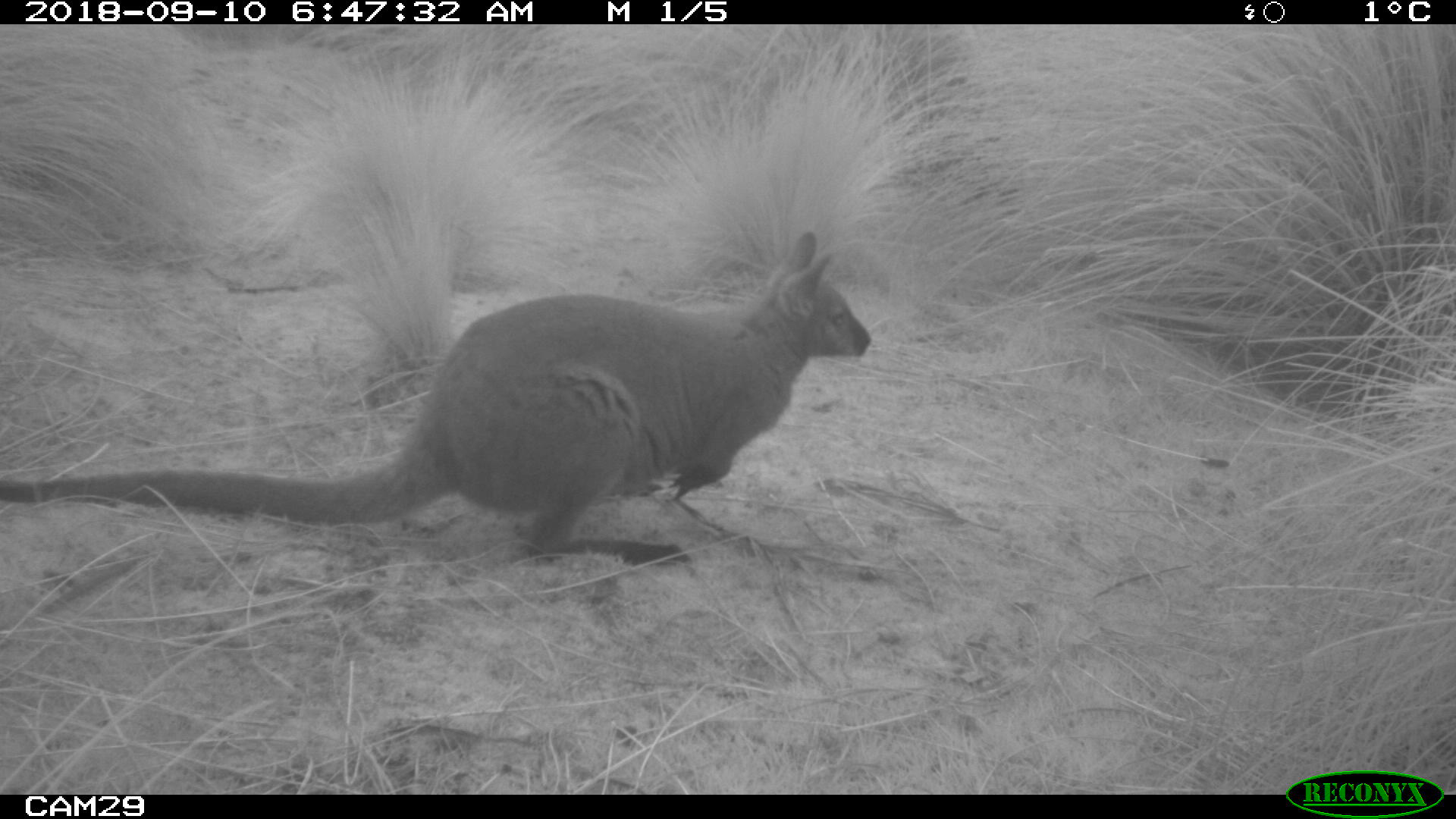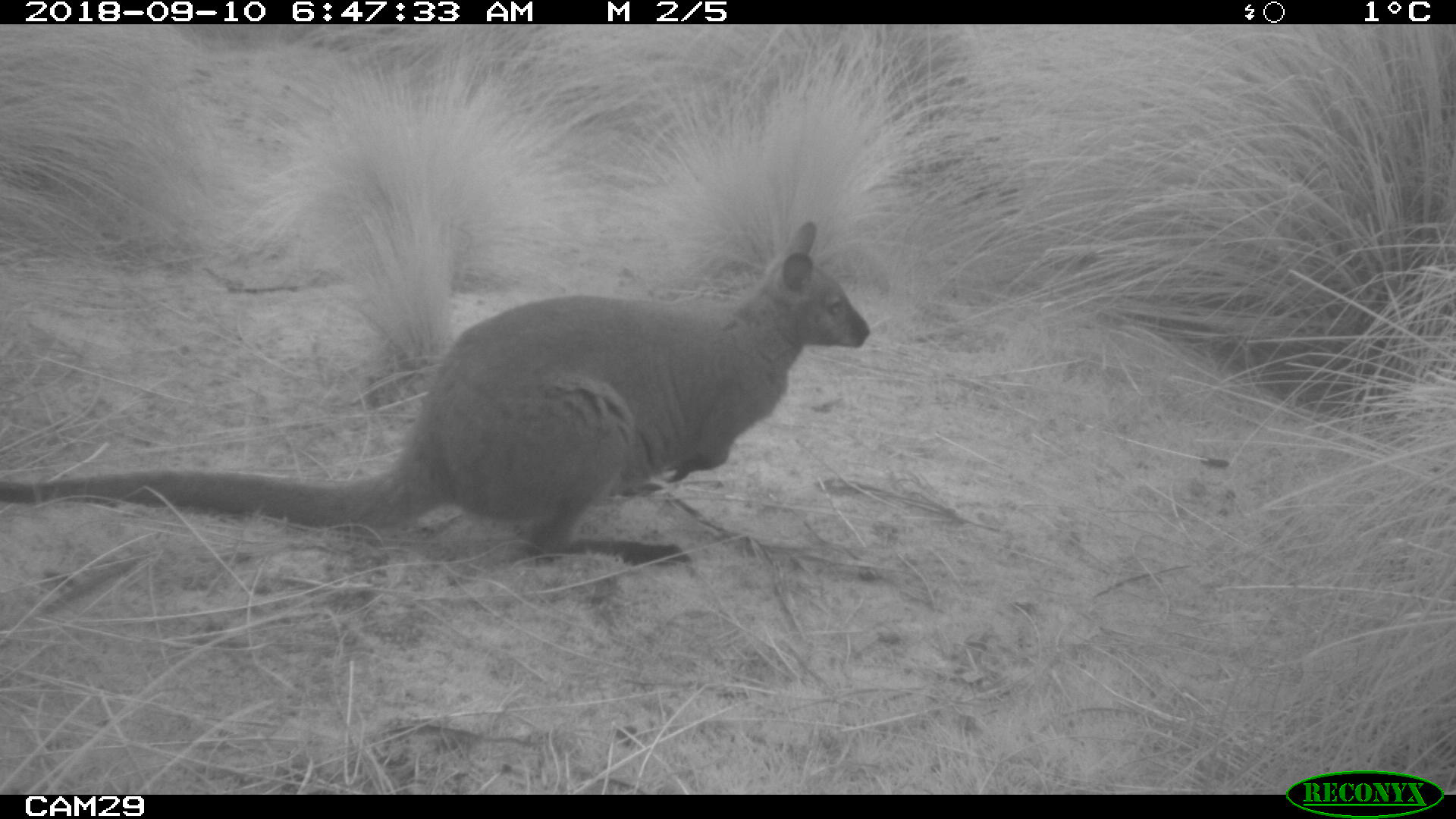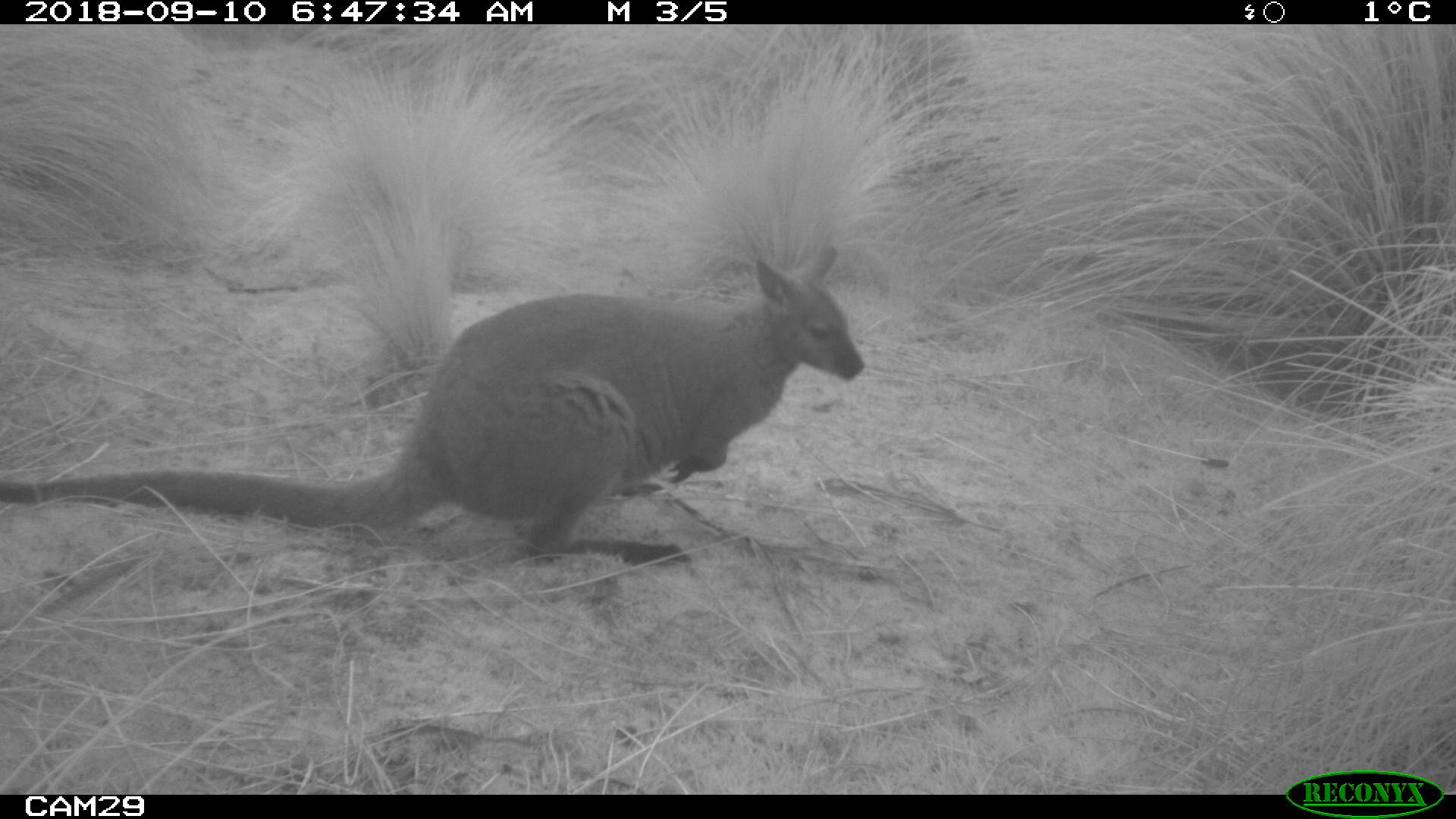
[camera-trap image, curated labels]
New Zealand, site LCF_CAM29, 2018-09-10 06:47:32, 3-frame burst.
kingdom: Animalia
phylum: Chordata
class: Mammalia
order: Diprotodontia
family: Macropodidae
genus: Notamacropus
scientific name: Notamacropus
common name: wallaby